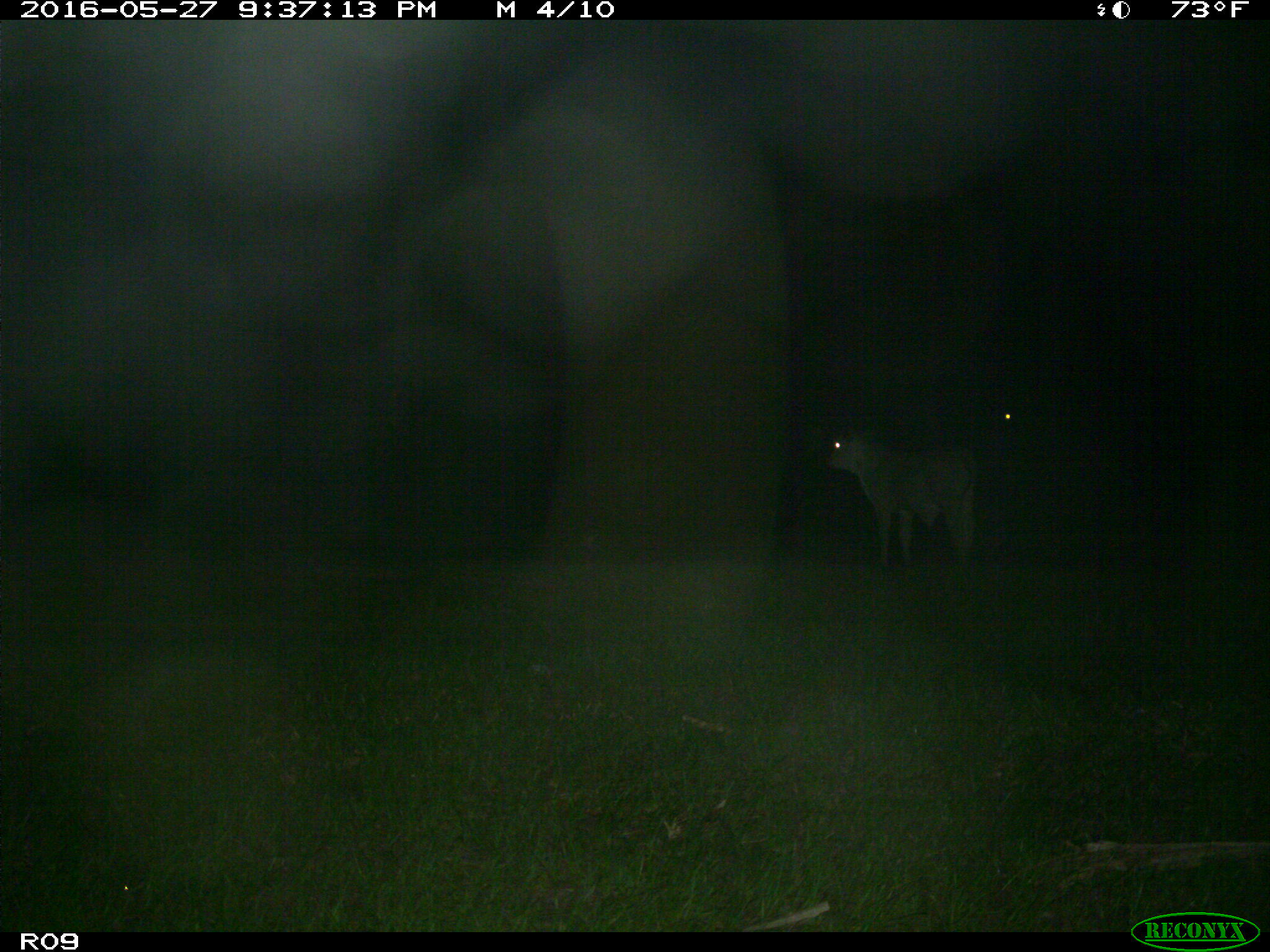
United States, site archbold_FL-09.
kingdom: Animalia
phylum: Chordata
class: Mammalia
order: Artiodactyla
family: Bovidae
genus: Bos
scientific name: Bos taurus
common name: domestic cow